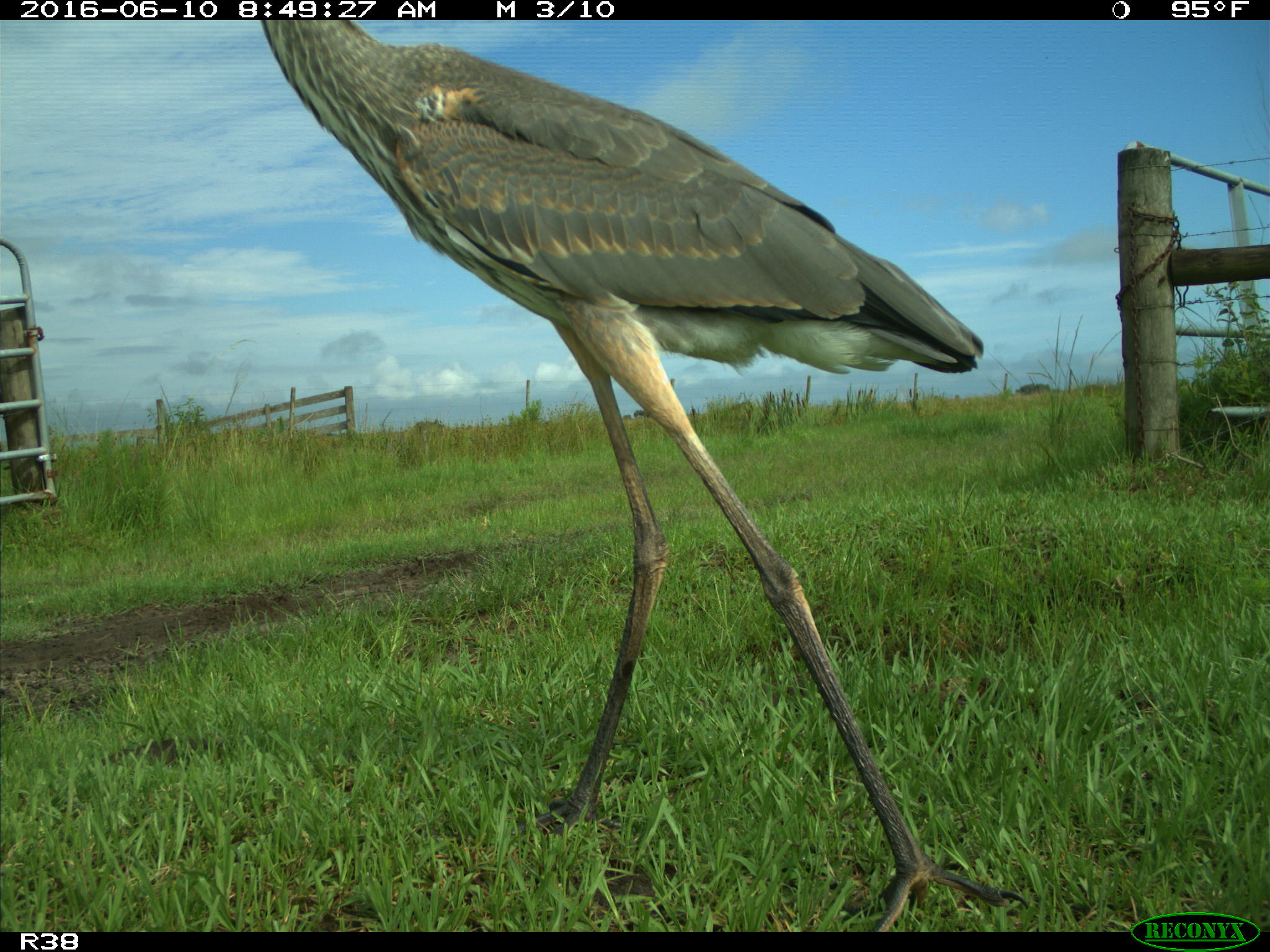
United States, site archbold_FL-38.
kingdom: Animalia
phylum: Chordata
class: Aves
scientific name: Aves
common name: birds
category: unidentified bird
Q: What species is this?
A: Unidentified bird (birds) (Aves).